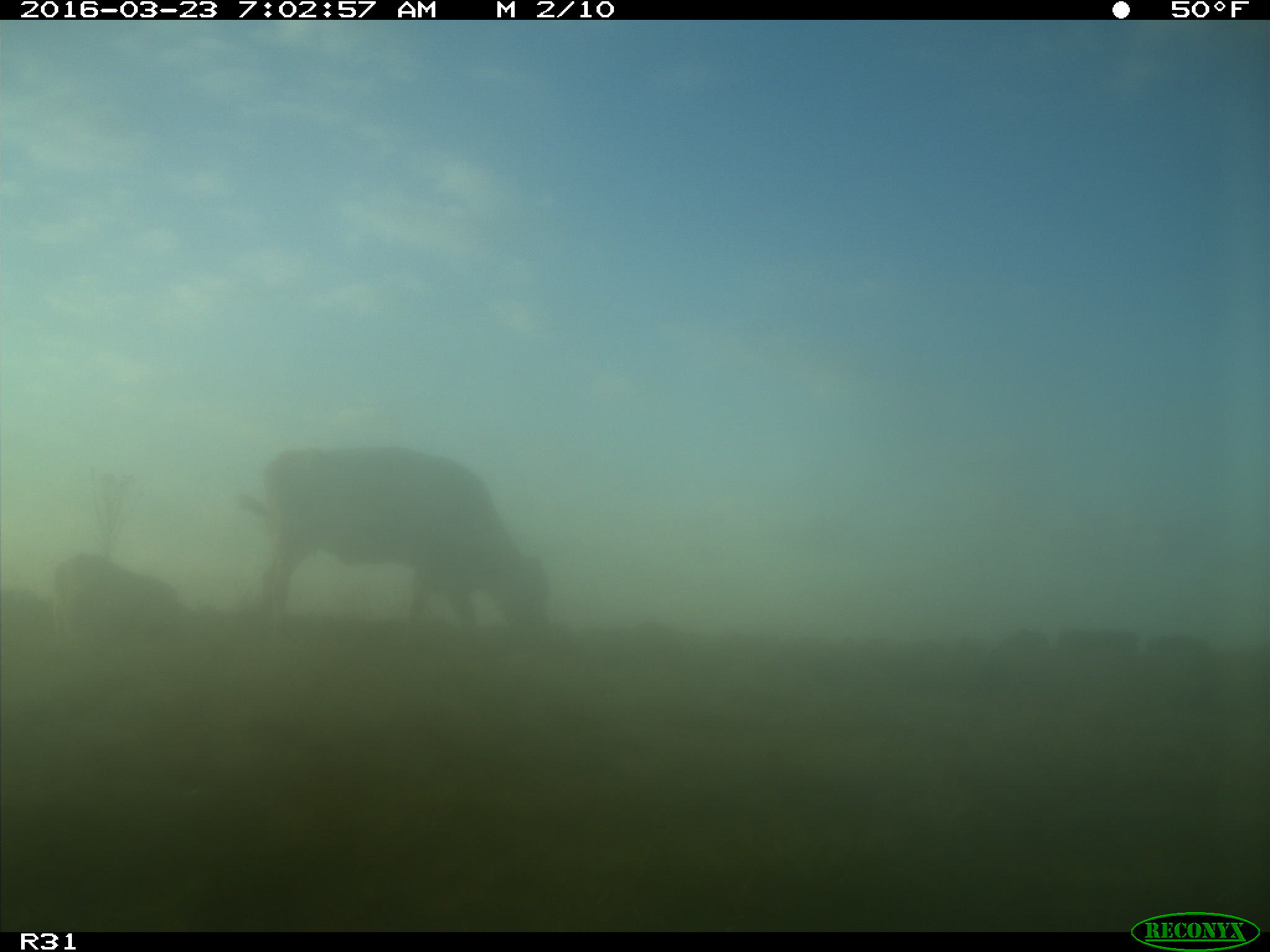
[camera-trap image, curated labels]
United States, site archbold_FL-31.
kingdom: Animalia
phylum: Chordata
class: Mammalia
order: Artiodactyla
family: Bovidae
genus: Bos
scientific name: Bos taurus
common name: domestic cow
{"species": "Bos taurus (domestic cow)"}